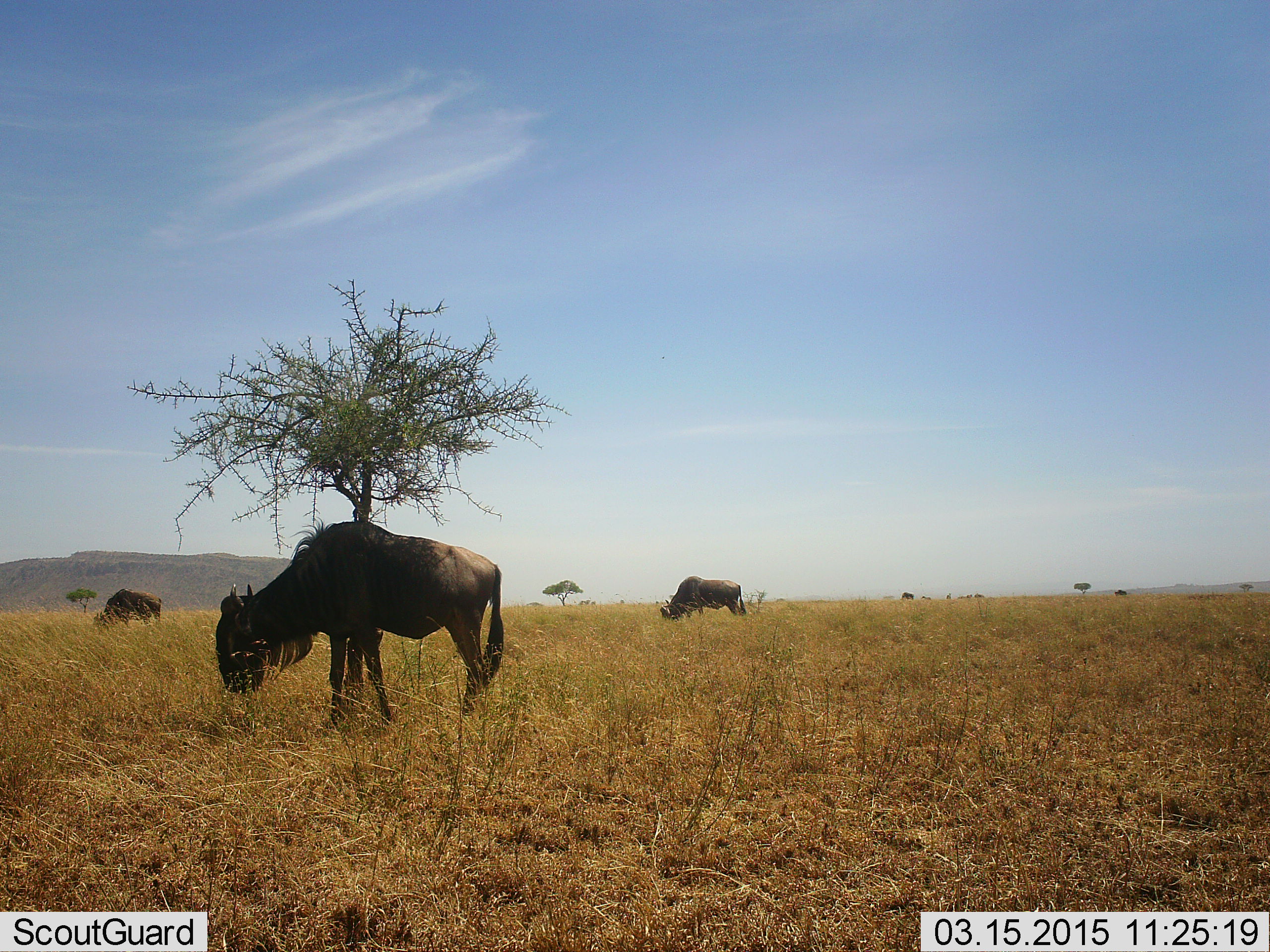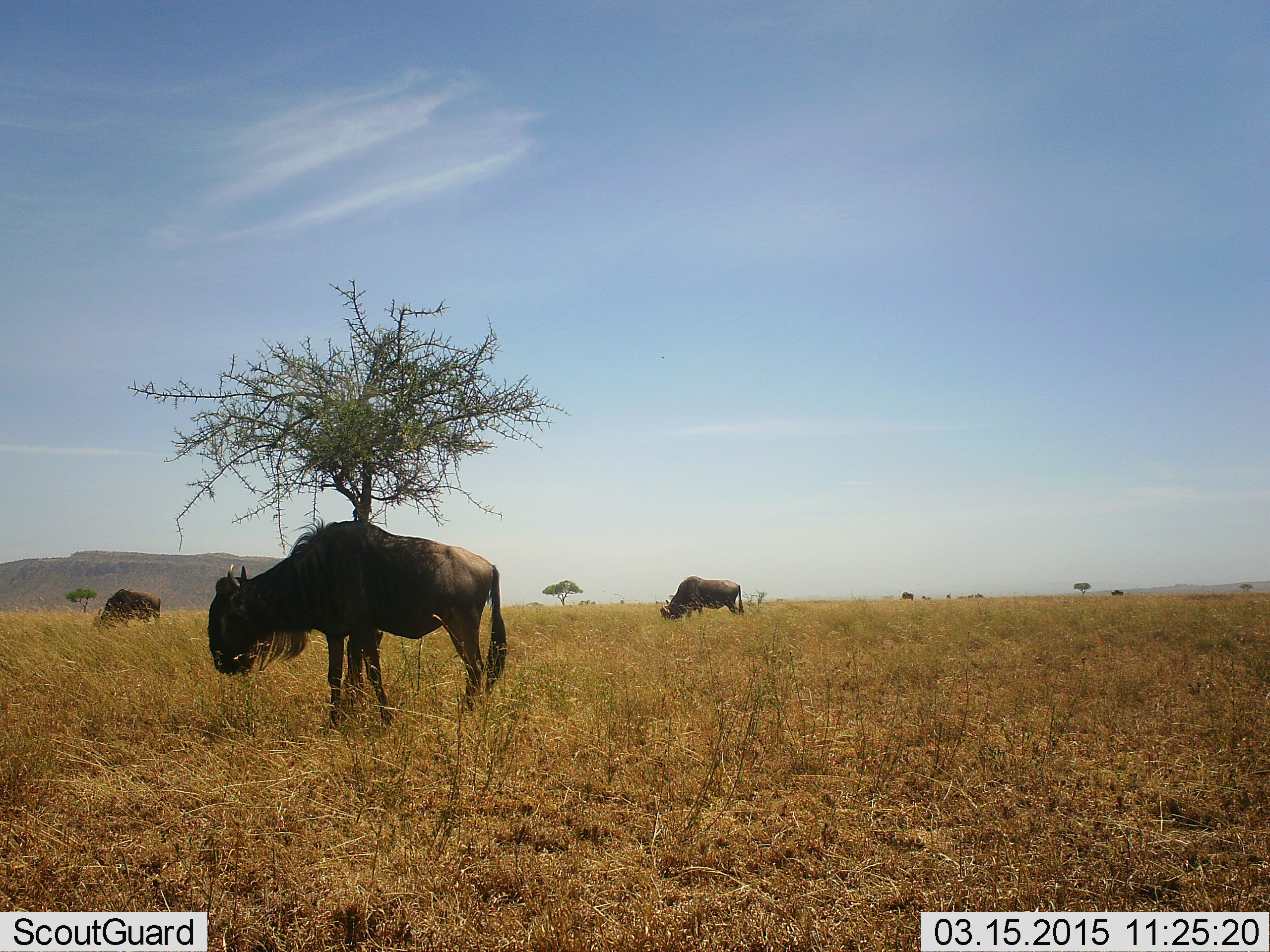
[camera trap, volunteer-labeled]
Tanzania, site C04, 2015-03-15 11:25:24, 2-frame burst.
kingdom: Animalia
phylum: Chordata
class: Mammalia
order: Artiodactyla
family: Bovidae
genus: Connochaetes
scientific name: Connochaetes taurinus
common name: blue wildebeest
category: wildebeest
Wildebeest (blue wildebeest) (Connochaetes taurinus), count 3. Behavior (volunteer vote fractions): standing 50%, resting 10%, moving 0%, interacting 0%. Young present (vote fraction): 0%. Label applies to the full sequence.